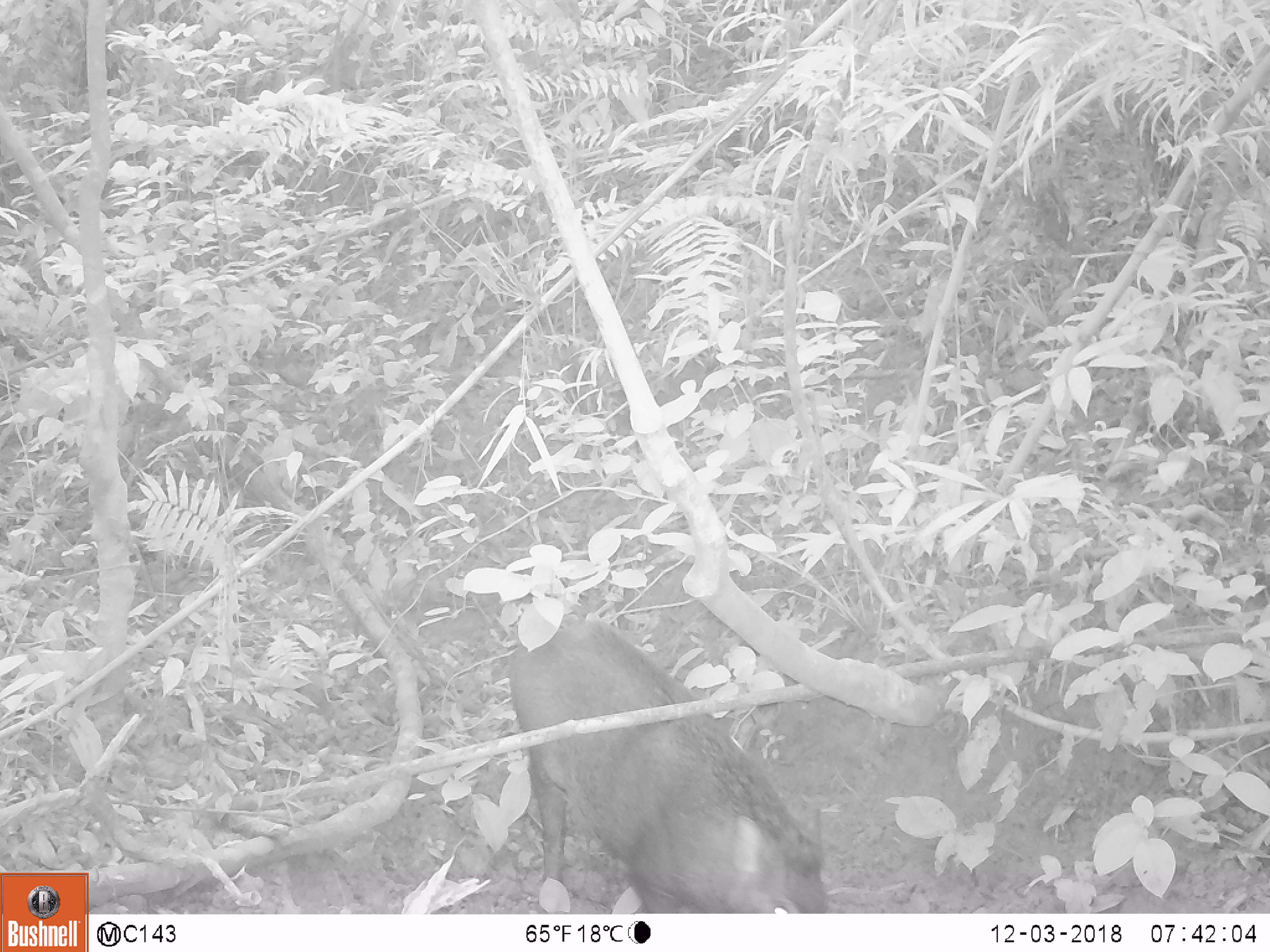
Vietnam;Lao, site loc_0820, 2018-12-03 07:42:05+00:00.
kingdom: Animalia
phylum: Chordata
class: Mammalia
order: Artiodactyla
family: Suidae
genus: Sus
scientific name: Sus scrofa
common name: eurasian wild pig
Eurasian wild pig (Sus scrofa). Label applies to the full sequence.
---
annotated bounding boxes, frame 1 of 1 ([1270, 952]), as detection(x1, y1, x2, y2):
eurasian wild pig: detection(508, 615, 829, 913)